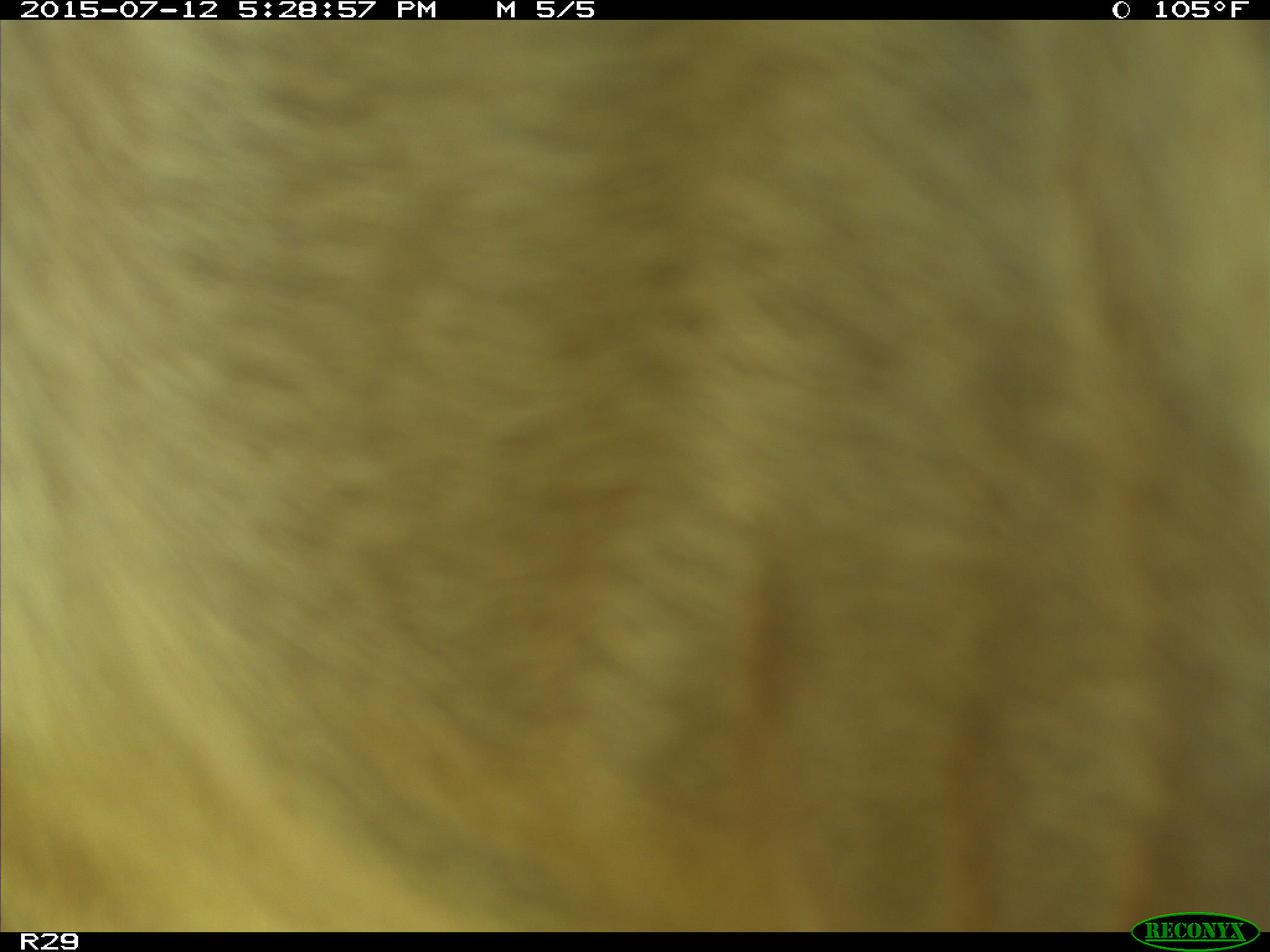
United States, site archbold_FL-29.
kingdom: Animalia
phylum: Chordata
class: Mammalia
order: Artiodactyla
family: Bovidae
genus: Bos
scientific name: Bos taurus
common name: domestic cow